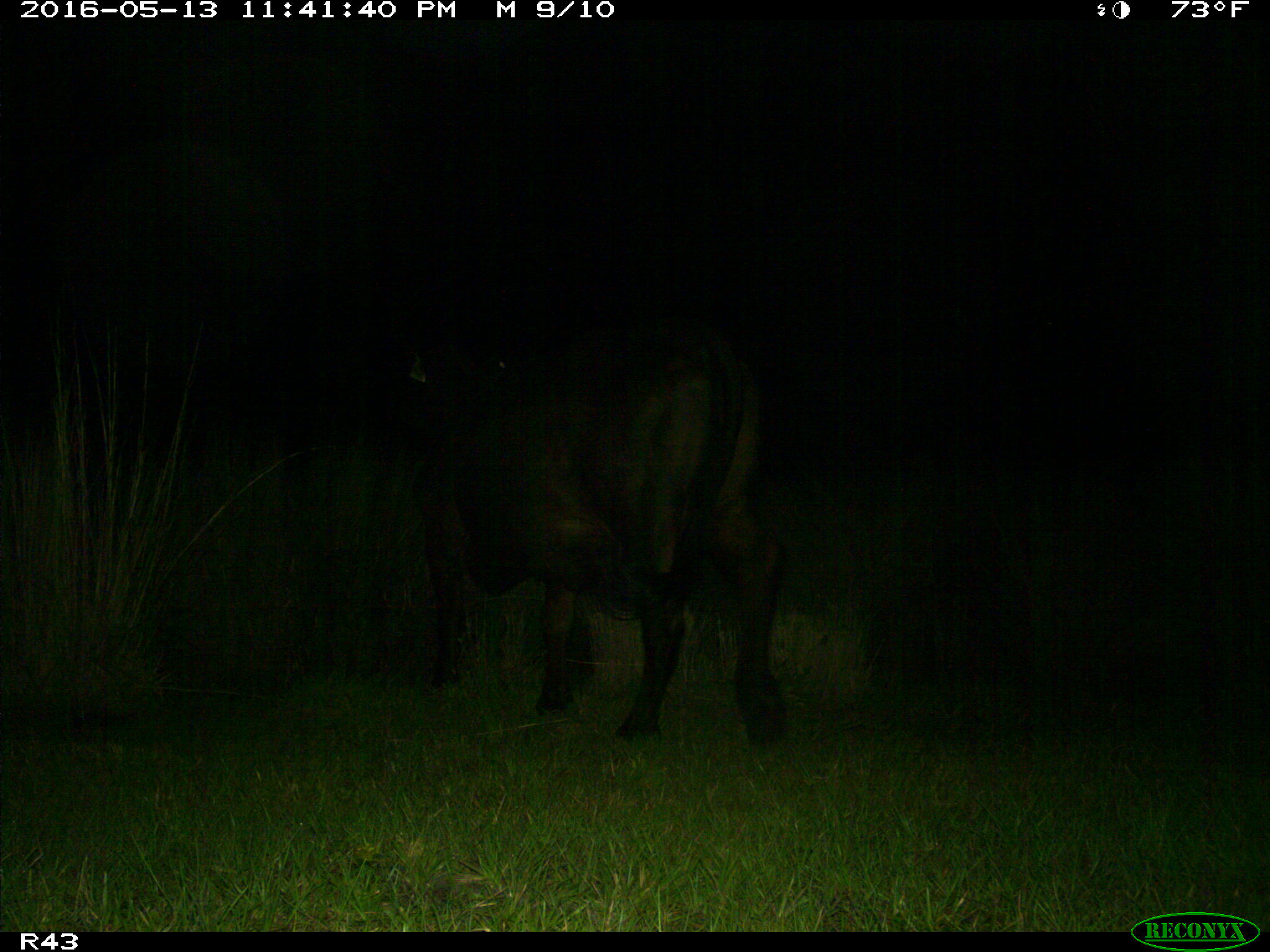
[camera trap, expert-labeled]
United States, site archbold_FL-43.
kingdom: Animalia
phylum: Chordata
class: Mammalia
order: Artiodactyla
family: Bovidae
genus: Bos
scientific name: Bos taurus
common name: domestic cow